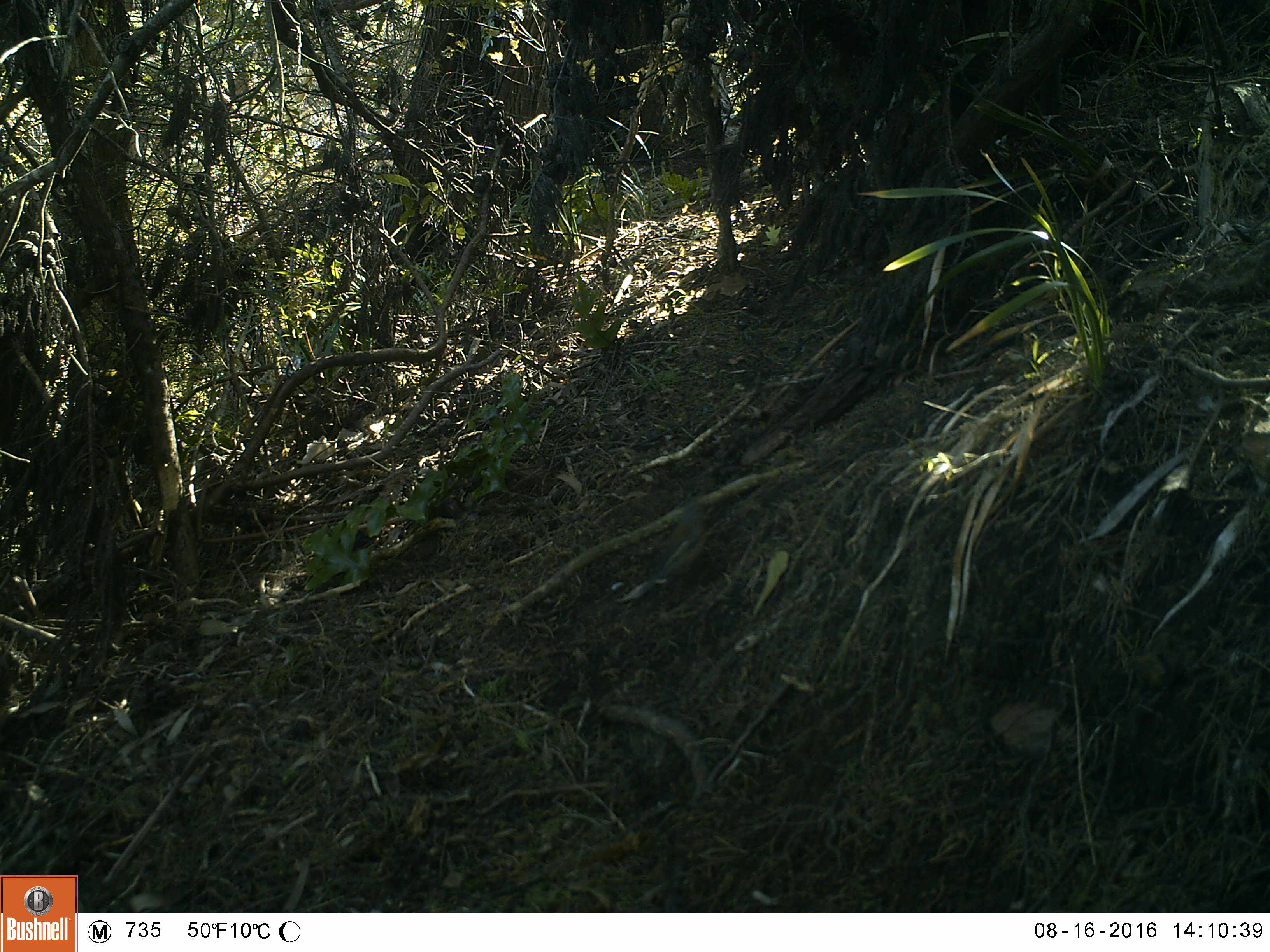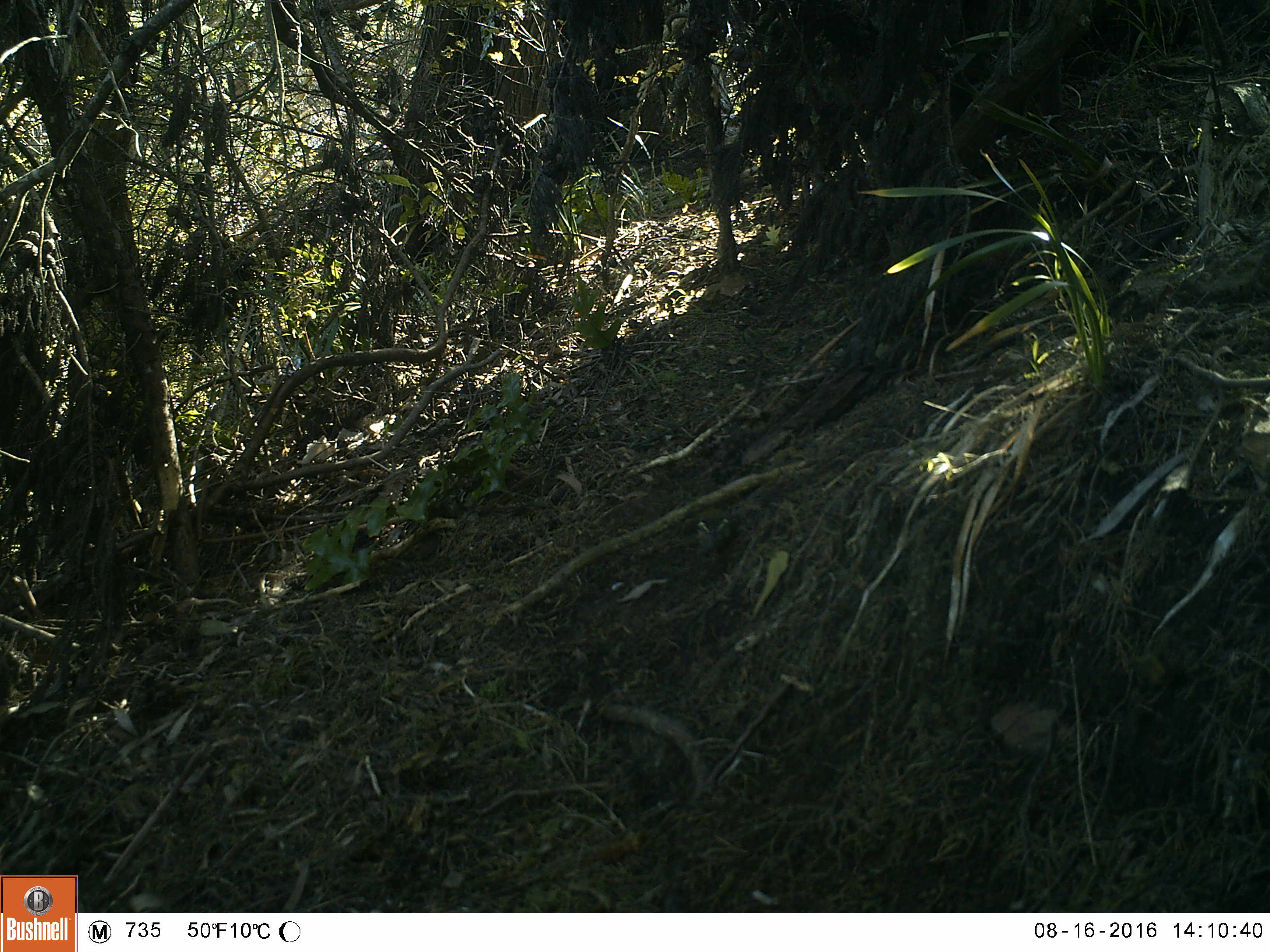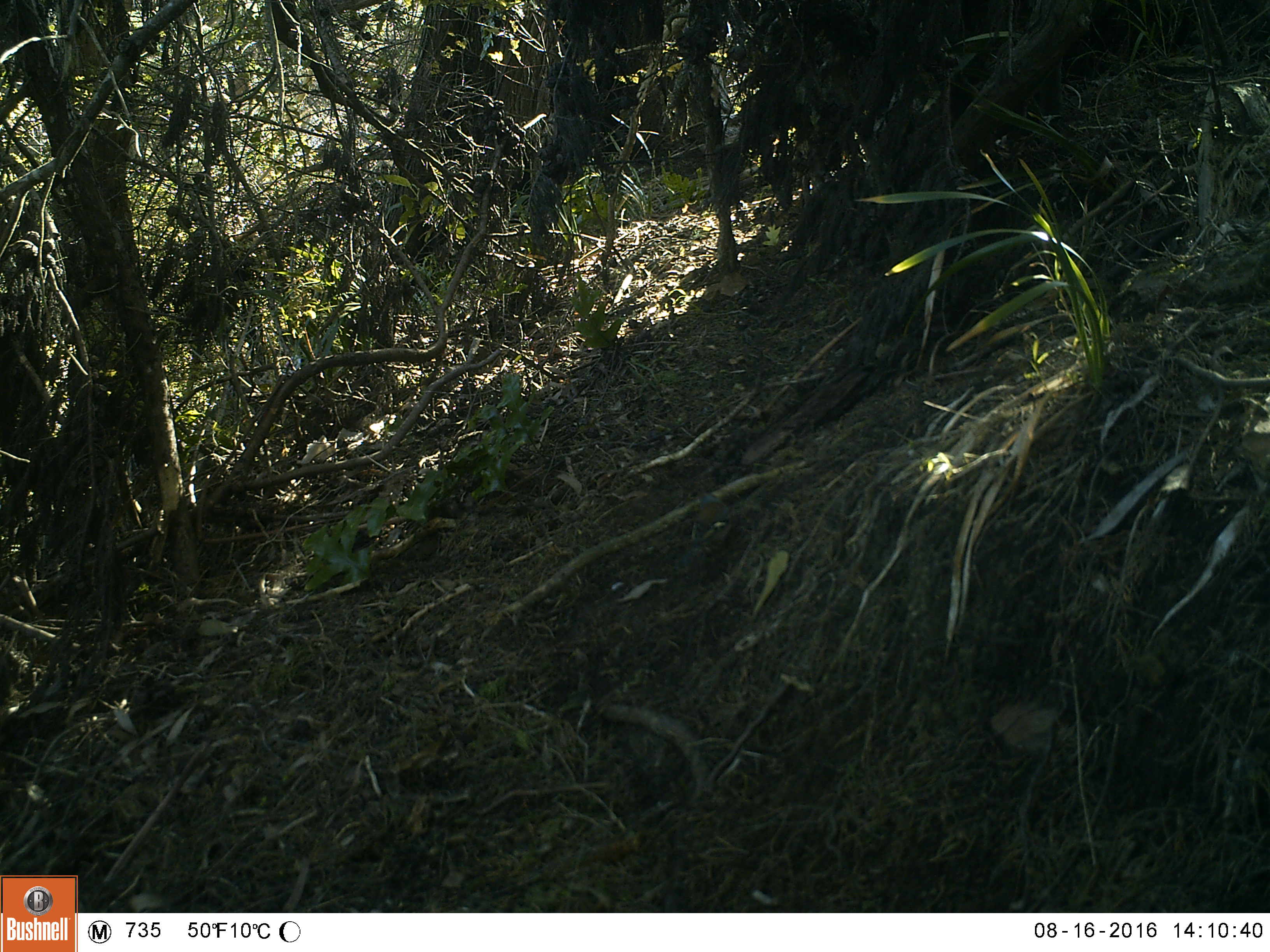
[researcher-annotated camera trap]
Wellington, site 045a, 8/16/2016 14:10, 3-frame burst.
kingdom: Animalia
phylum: Chordata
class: Aves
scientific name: Aves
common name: bird